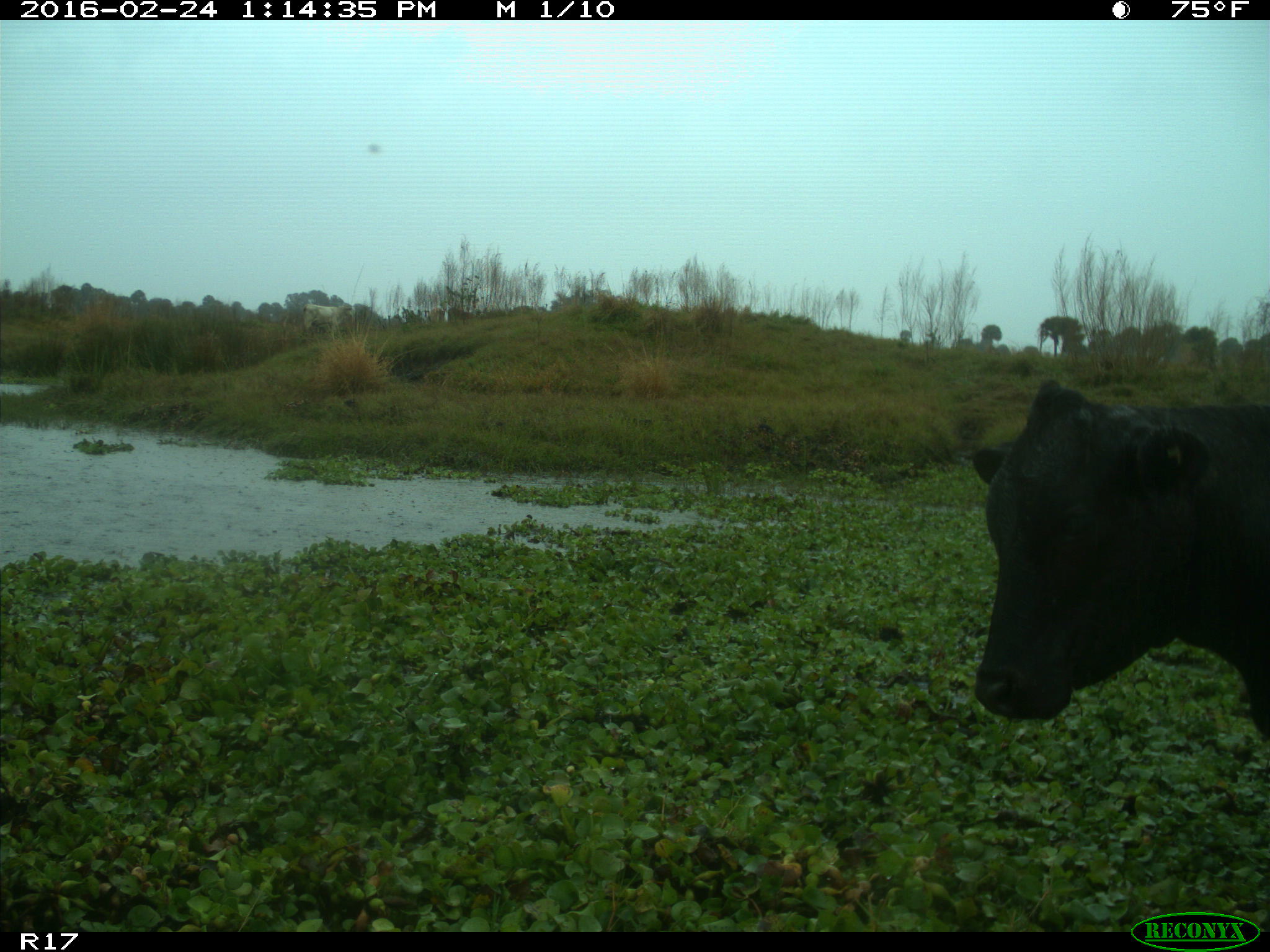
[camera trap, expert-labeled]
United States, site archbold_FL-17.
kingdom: Animalia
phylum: Chordata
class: Mammalia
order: Artiodactyla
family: Bovidae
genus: Bos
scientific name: Bos taurus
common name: domestic cow